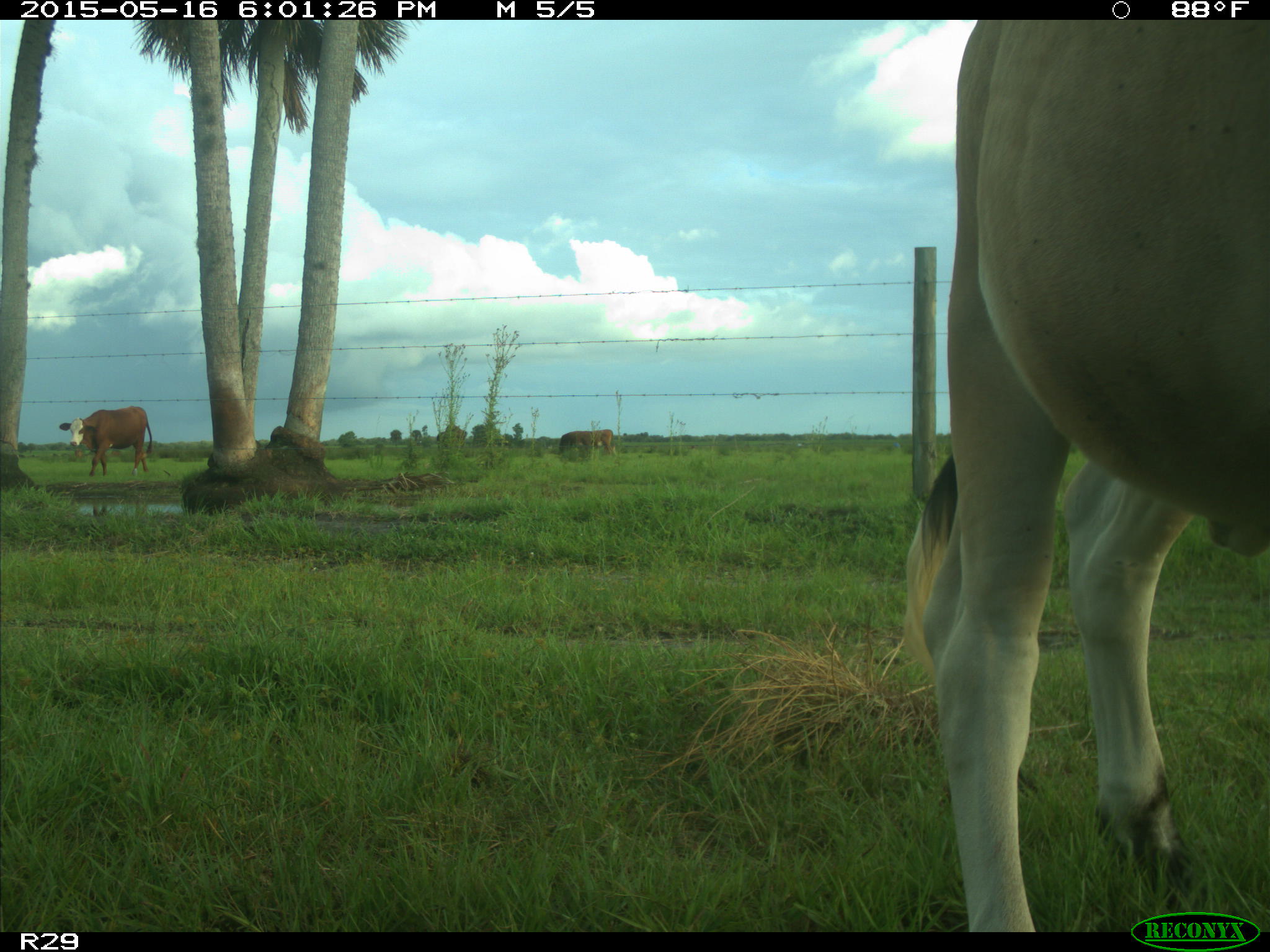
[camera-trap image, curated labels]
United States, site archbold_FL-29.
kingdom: Animalia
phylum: Chordata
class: Mammalia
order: Artiodactyla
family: Bovidae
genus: Bos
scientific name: Bos taurus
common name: domestic cow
Bos taurus (domestic cow).